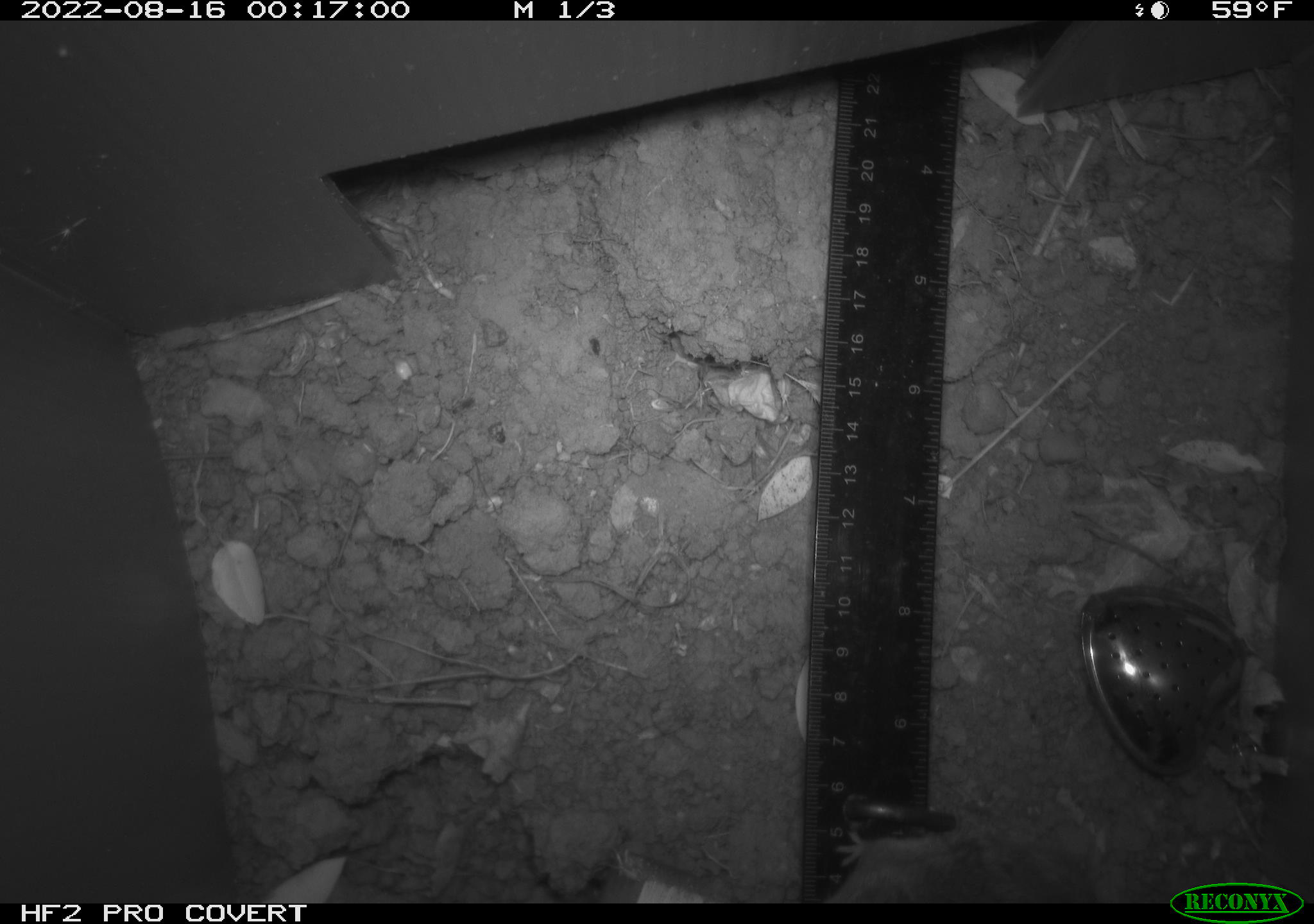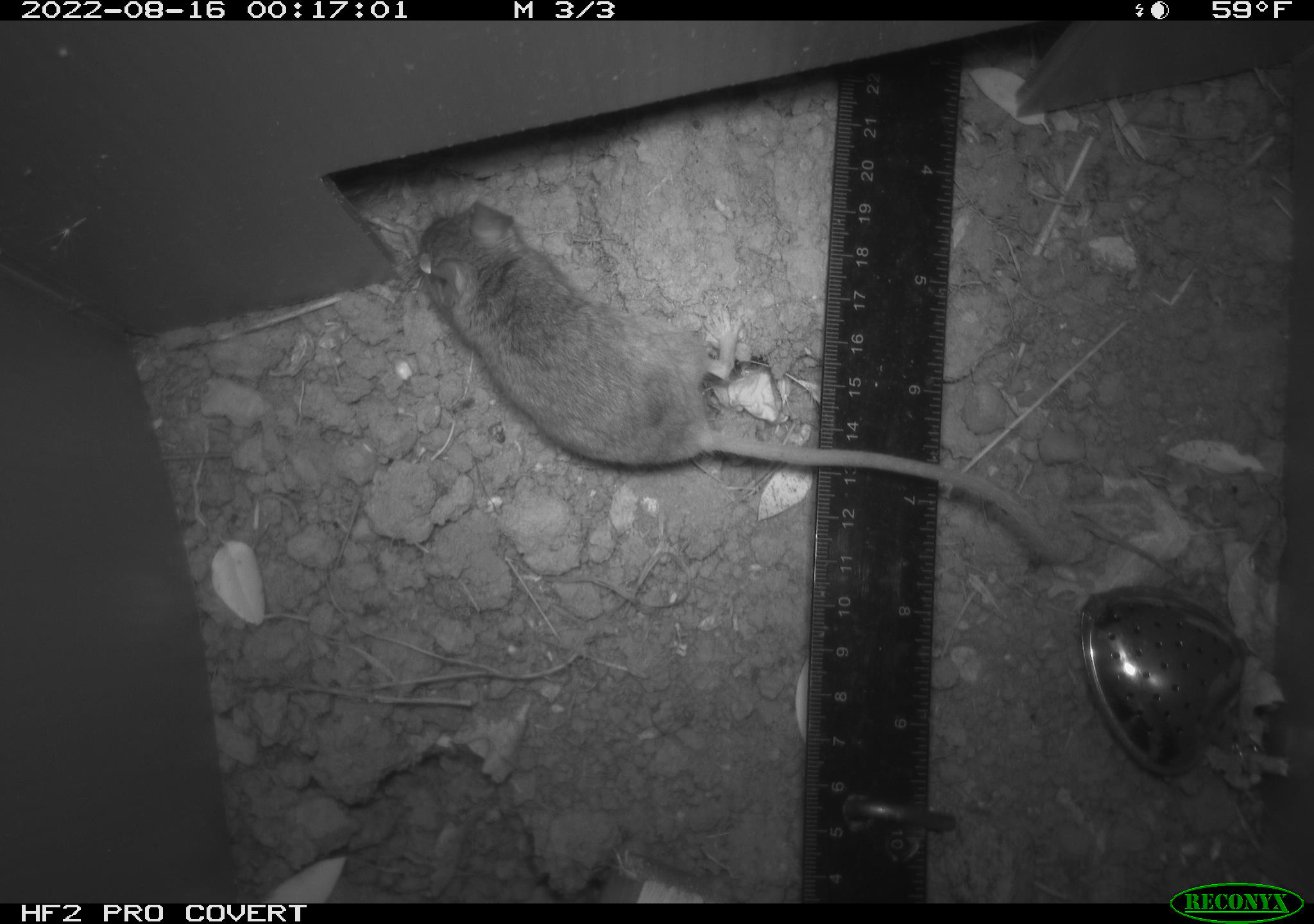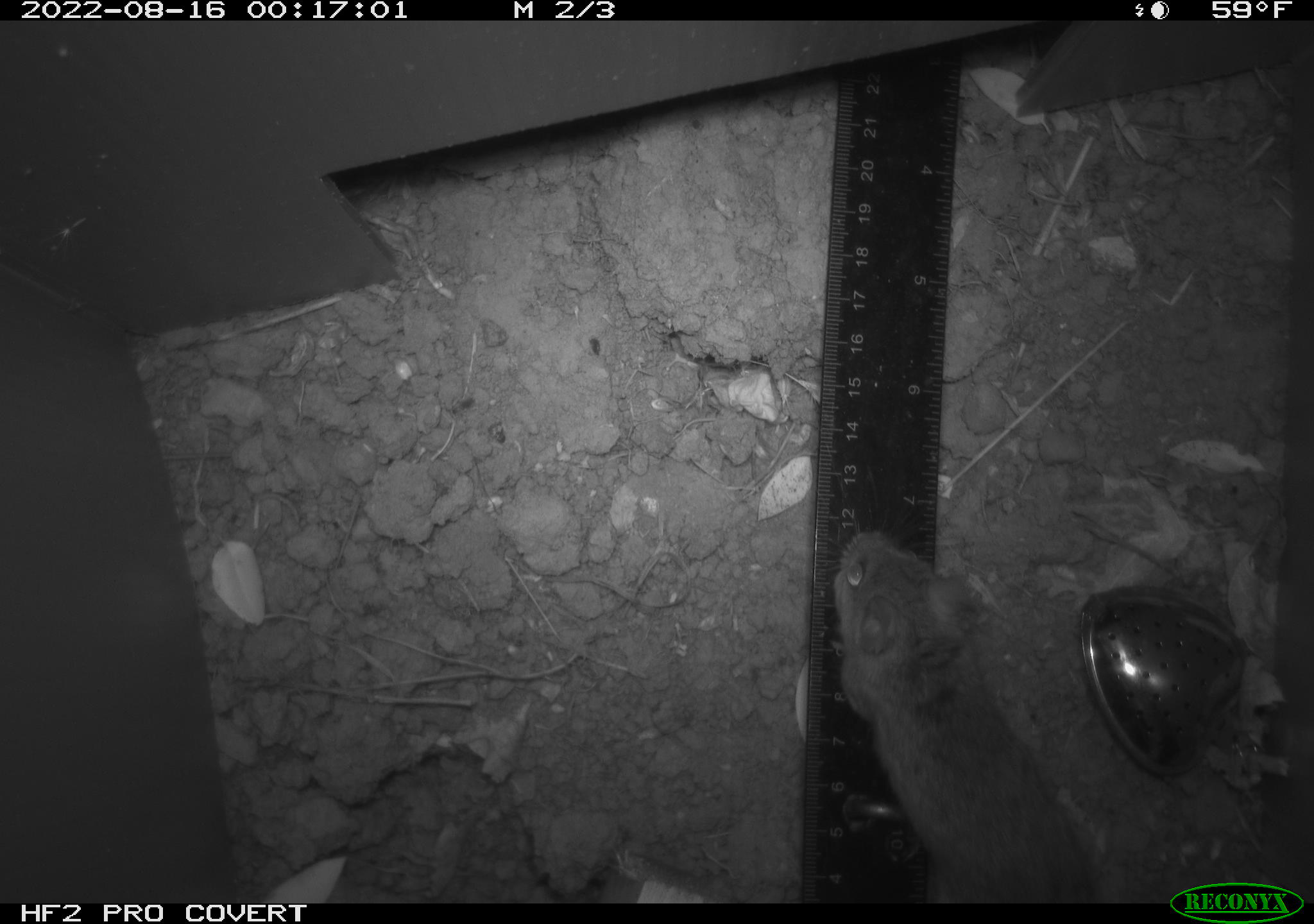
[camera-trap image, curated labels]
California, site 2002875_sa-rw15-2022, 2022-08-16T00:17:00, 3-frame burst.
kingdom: Animalia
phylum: Chordata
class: Mammalia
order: Rodentia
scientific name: Rodentia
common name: mouse species